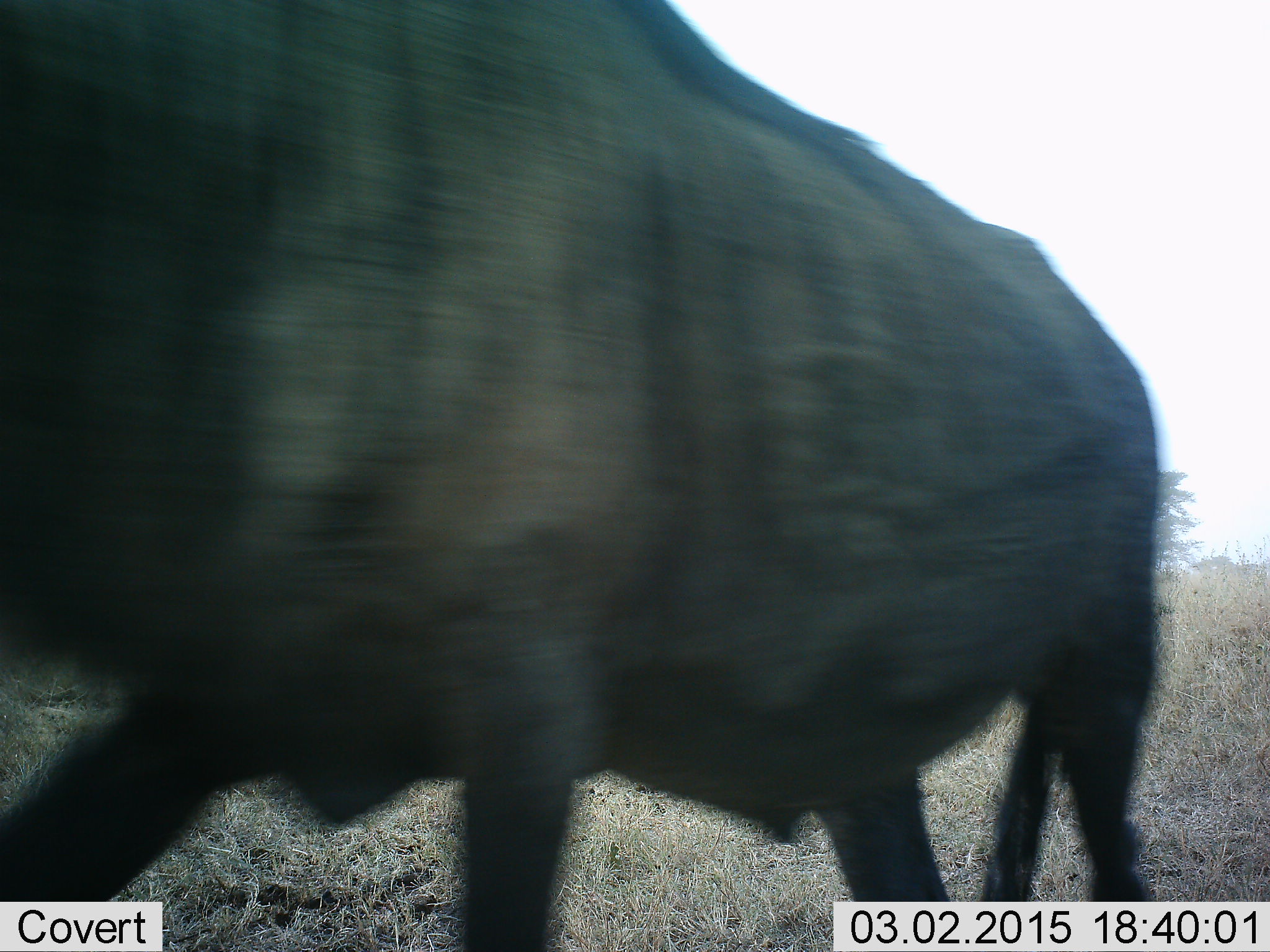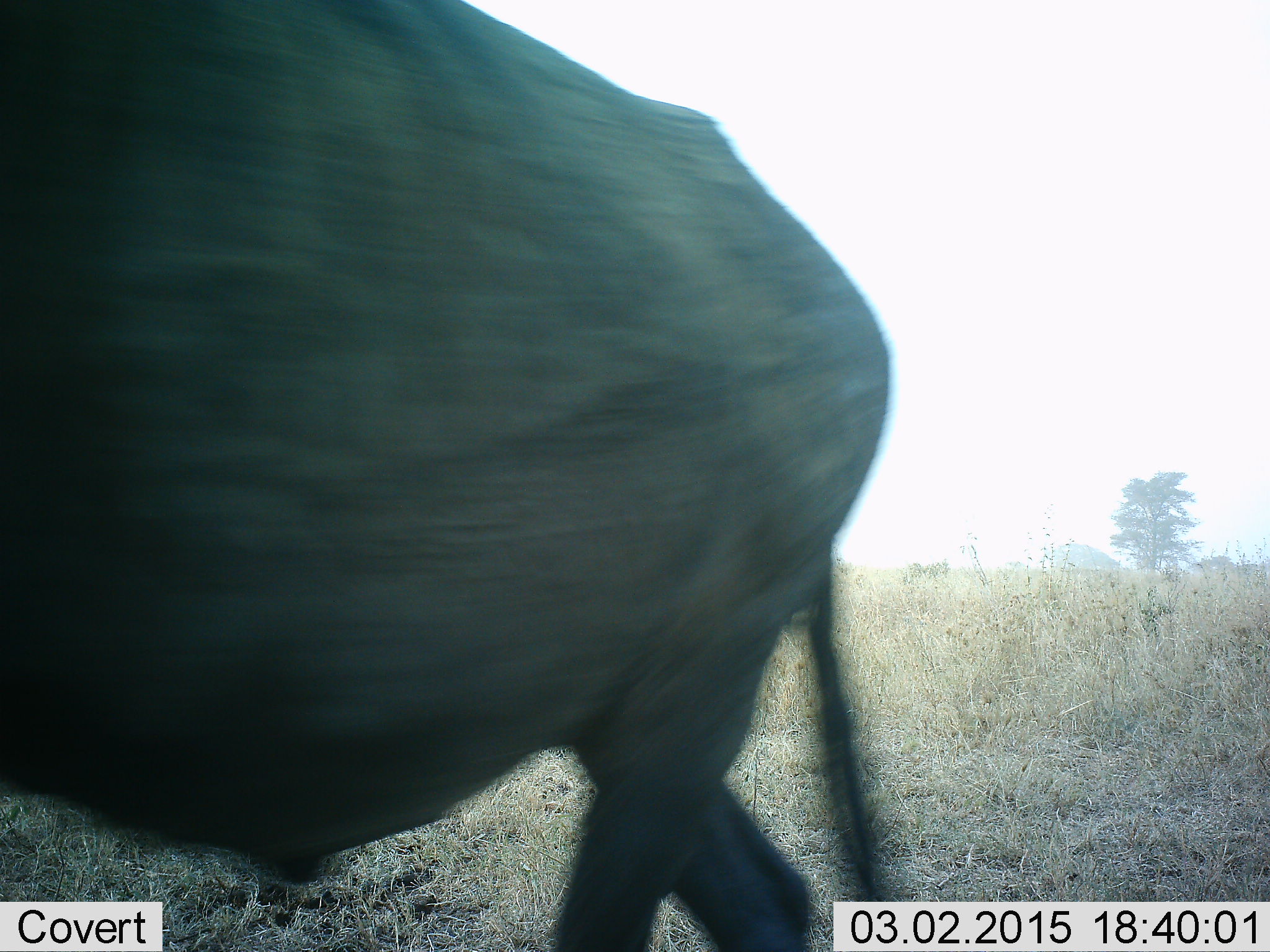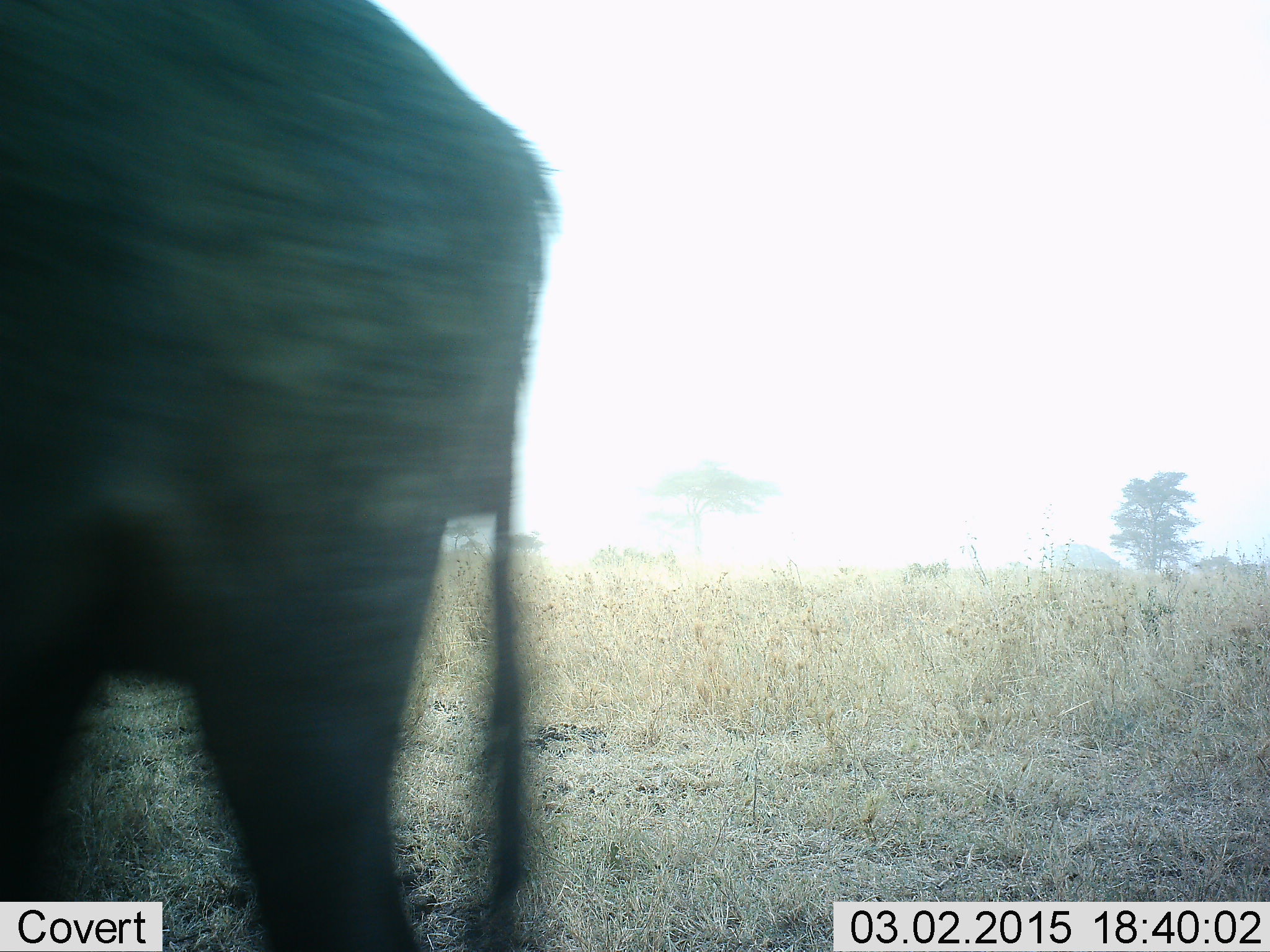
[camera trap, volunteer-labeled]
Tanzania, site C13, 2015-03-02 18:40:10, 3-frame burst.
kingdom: Animalia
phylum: Chordata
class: Mammalia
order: Artiodactyla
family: Bovidae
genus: Connochaetes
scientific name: Connochaetes taurinus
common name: blue wildebeest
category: wildebeest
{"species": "wildebeest (blue wildebeest) (Connochaetes taurinus)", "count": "1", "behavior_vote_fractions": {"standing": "0%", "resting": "0%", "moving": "100%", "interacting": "0%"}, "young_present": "0%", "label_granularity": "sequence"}